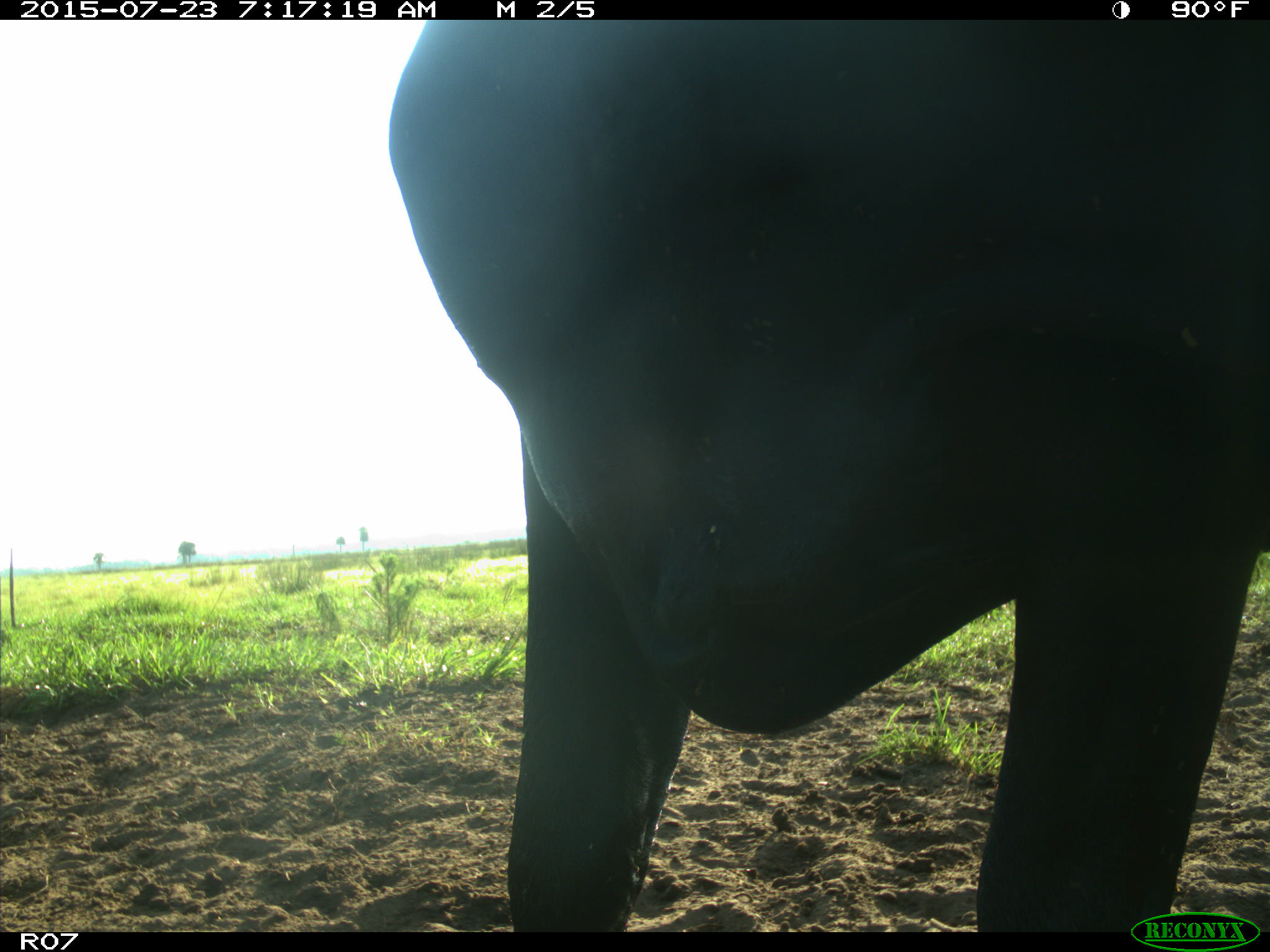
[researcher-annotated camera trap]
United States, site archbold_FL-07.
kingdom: Animalia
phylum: Chordata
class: Mammalia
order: Artiodactyla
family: Bovidae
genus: Bos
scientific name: Bos taurus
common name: domestic cow